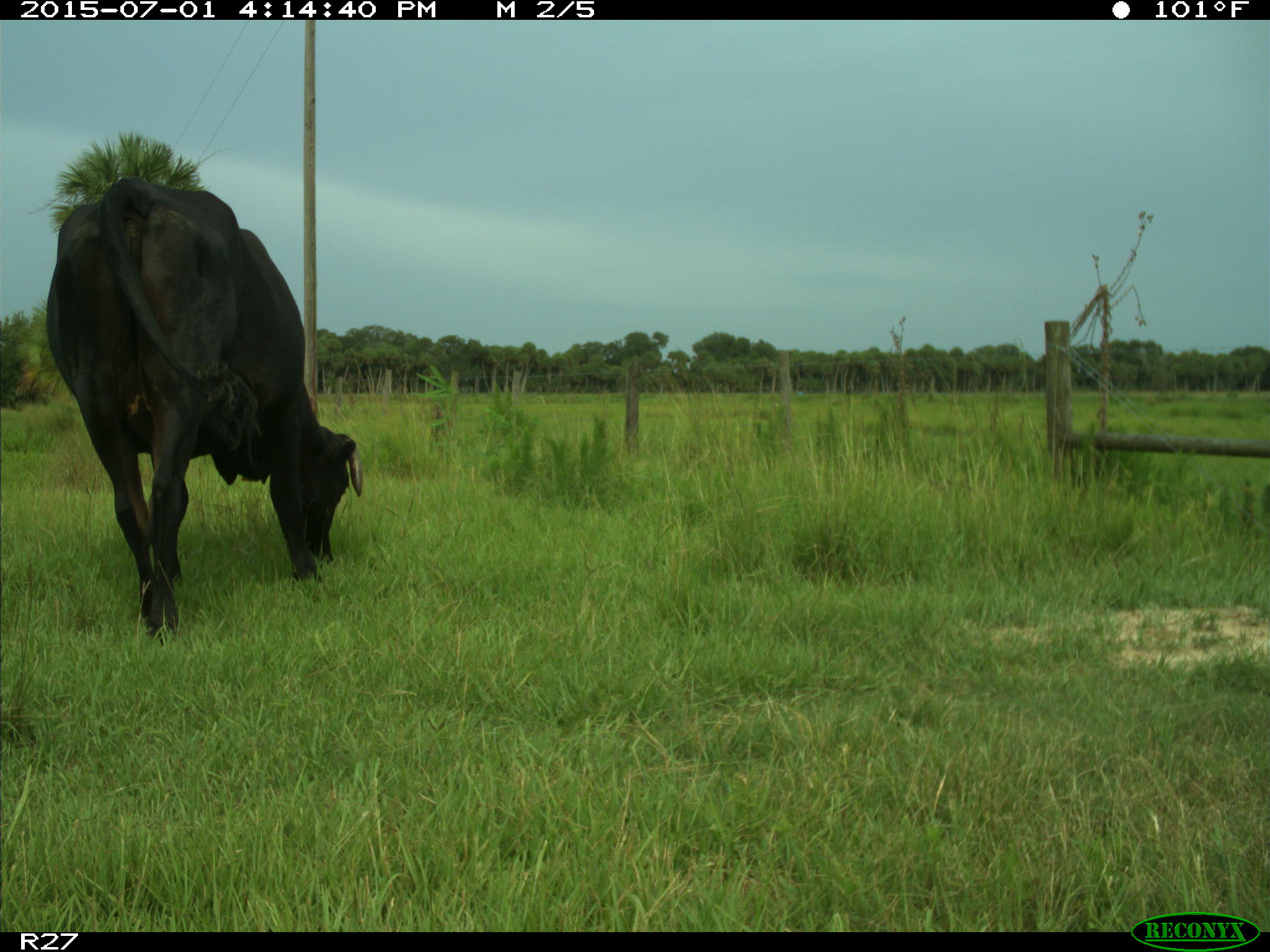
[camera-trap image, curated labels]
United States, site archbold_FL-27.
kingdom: Animalia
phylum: Chordata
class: Mammalia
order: Artiodactyla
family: Bovidae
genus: Bos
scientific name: Bos taurus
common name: domestic cow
Bos taurus (domestic cow).